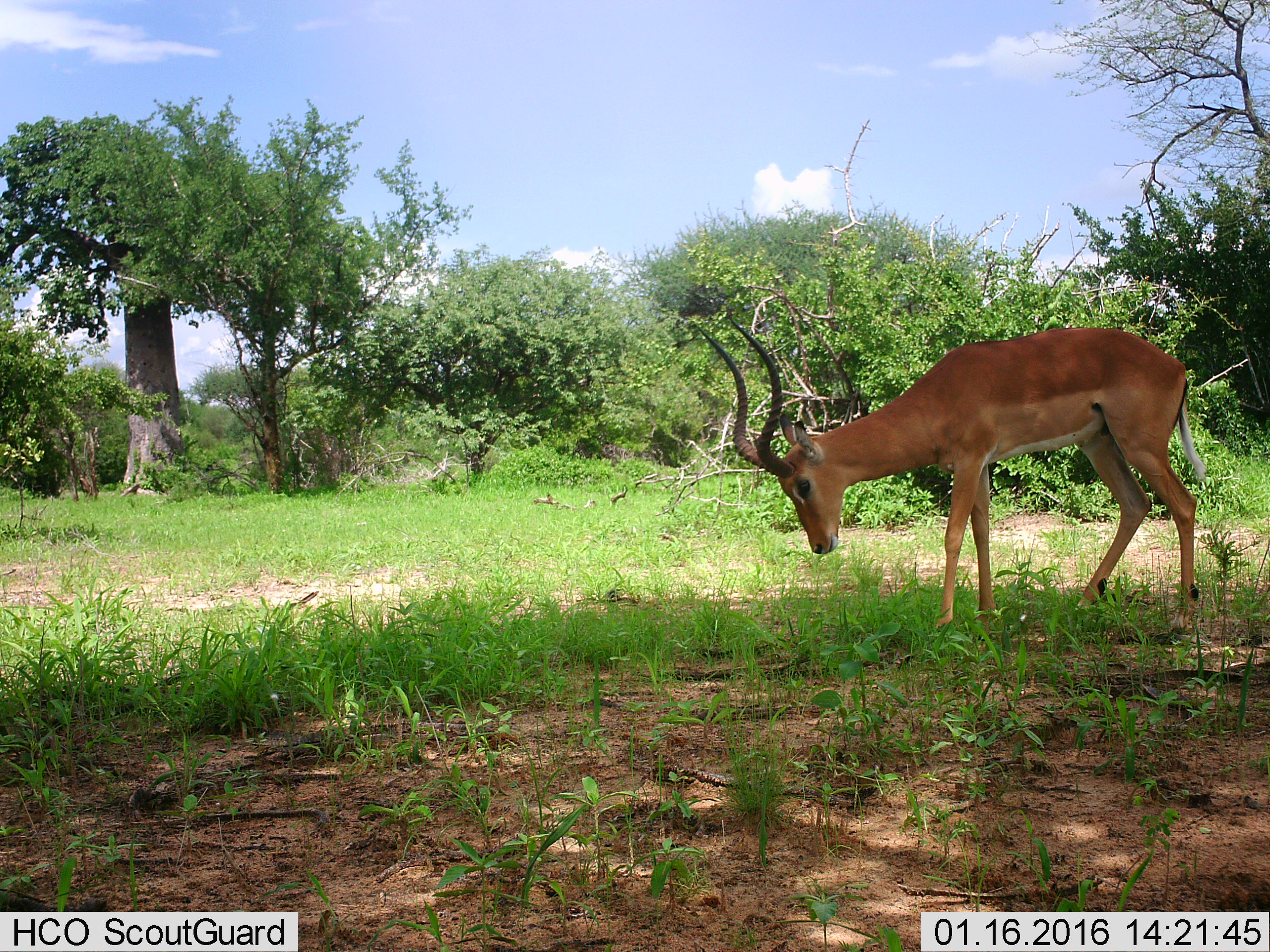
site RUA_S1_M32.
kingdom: Animalia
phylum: Chordata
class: Mammalia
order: Artiodactyla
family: Bovidae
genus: Aepyceros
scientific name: Aepyceros melampus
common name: impala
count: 1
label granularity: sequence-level